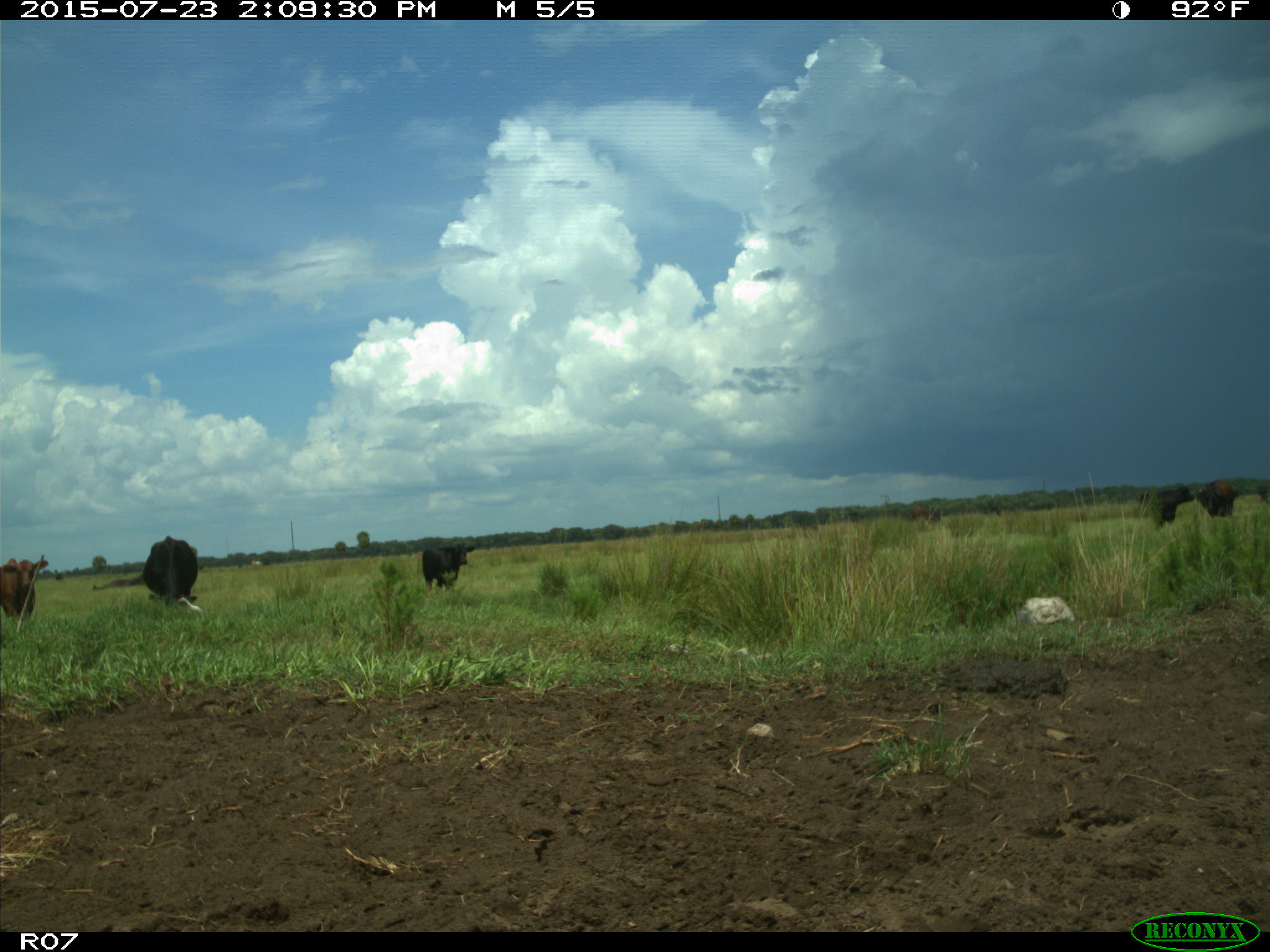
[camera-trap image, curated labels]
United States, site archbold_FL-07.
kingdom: Animalia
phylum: Chordata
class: Mammalia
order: Artiodactyla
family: Bovidae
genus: Bos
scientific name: Bos taurus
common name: domestic cow